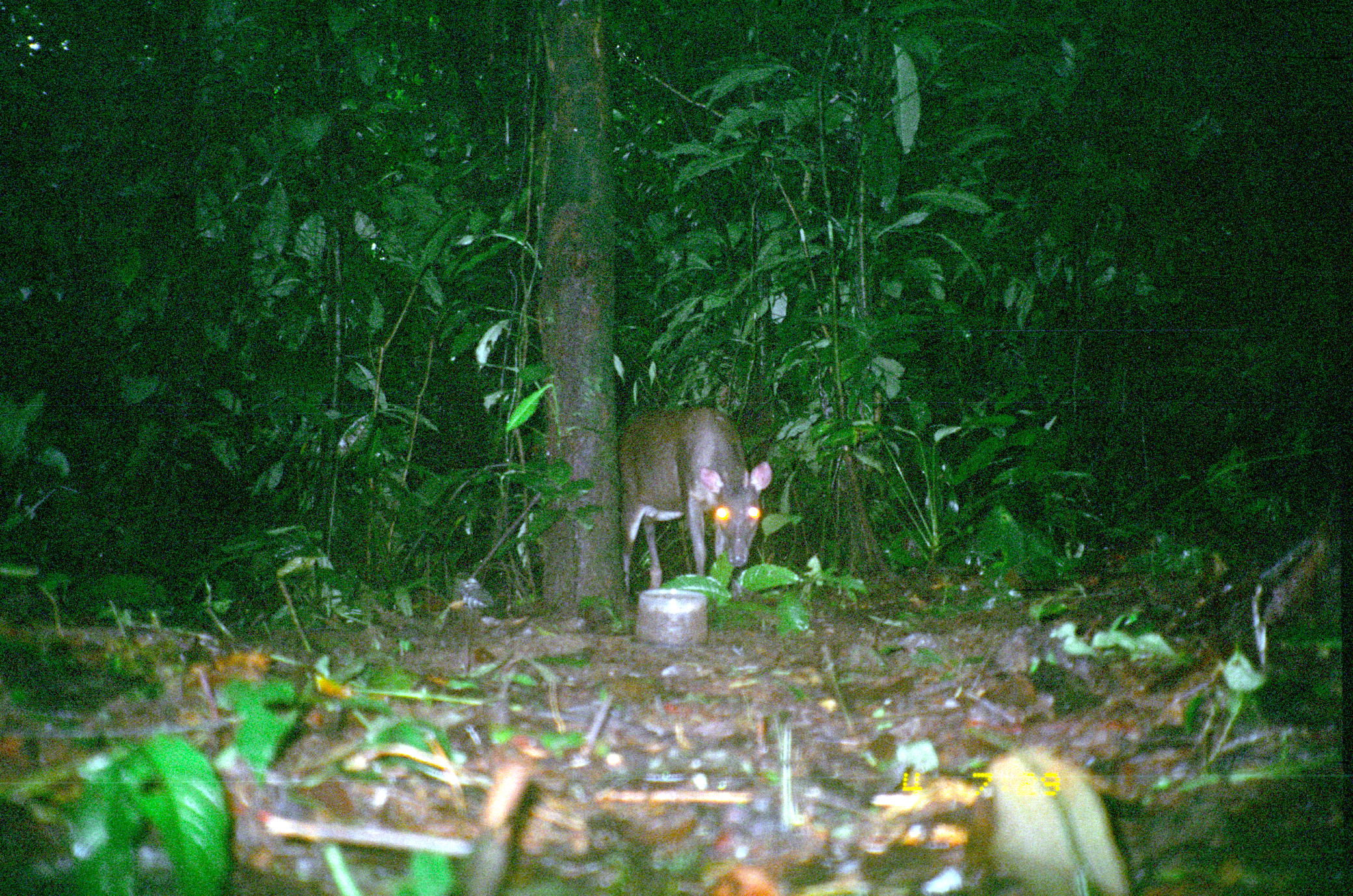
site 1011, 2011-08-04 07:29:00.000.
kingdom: Animalia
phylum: Chordata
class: Mammalia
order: Artiodactyla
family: Cervidae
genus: Mazama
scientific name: Mazama americana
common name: red brocket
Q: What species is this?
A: Mazama americana (red brocket).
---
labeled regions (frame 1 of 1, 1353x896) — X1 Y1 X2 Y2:
mazama americana: 616 408 772 590